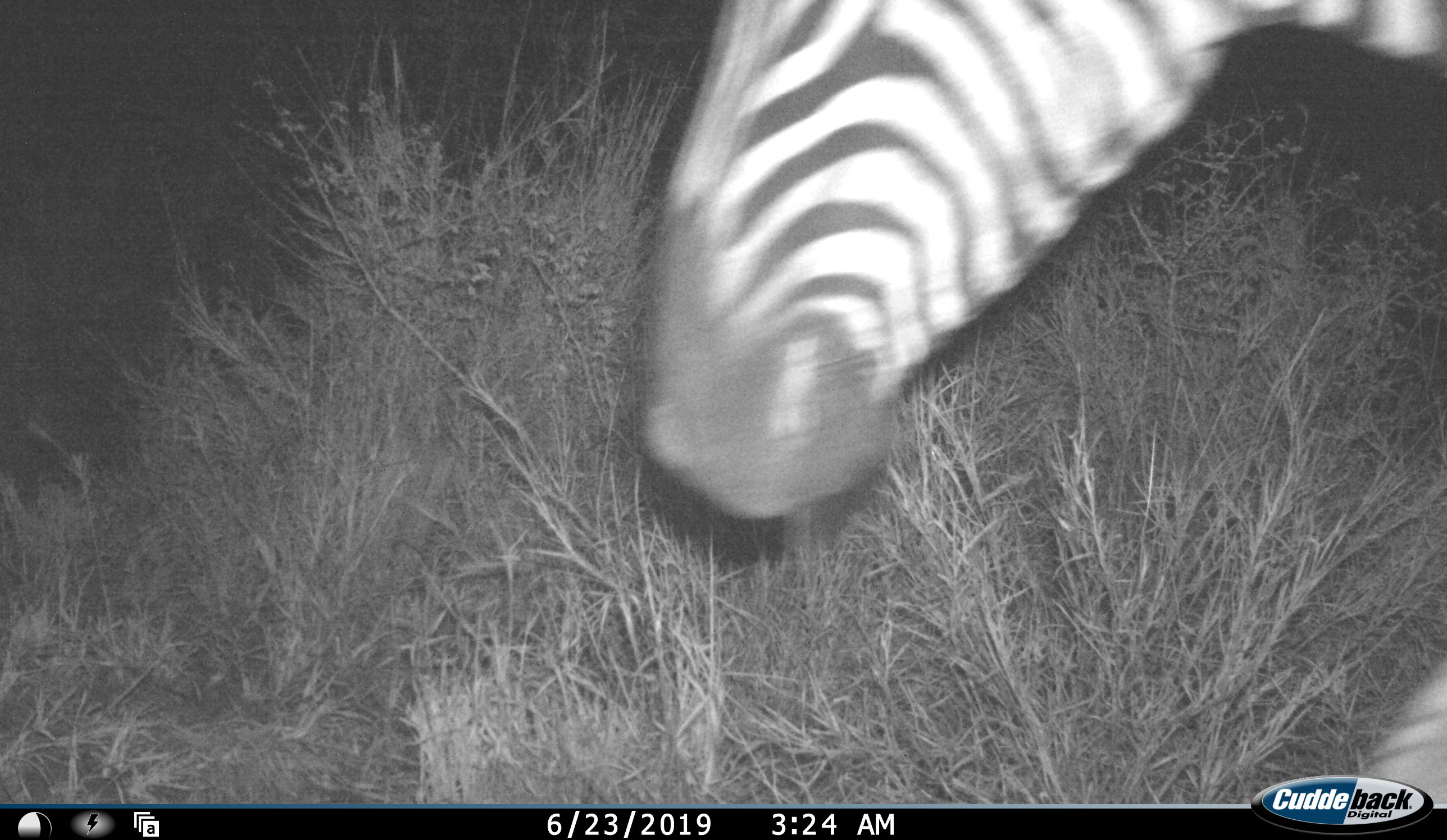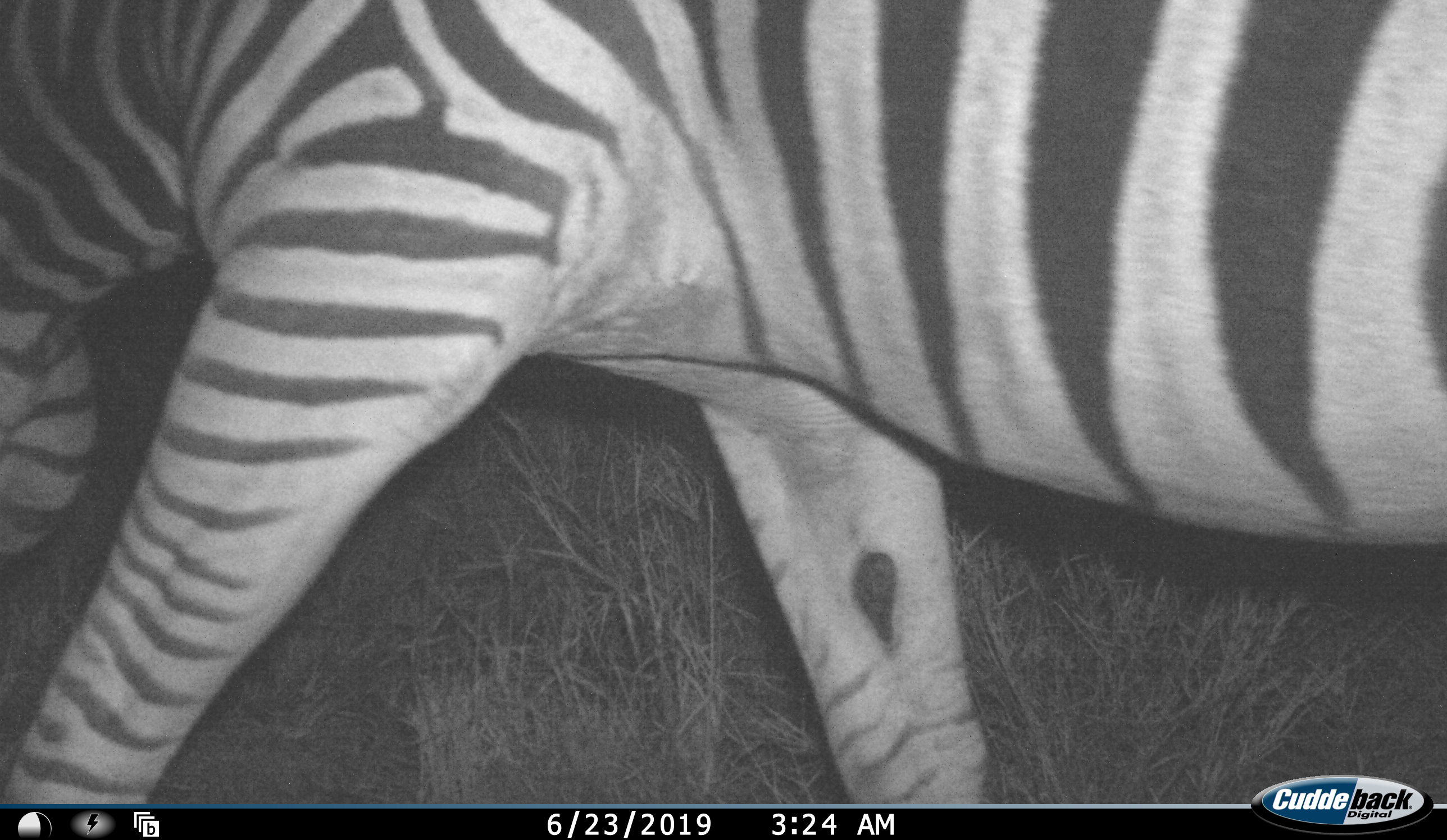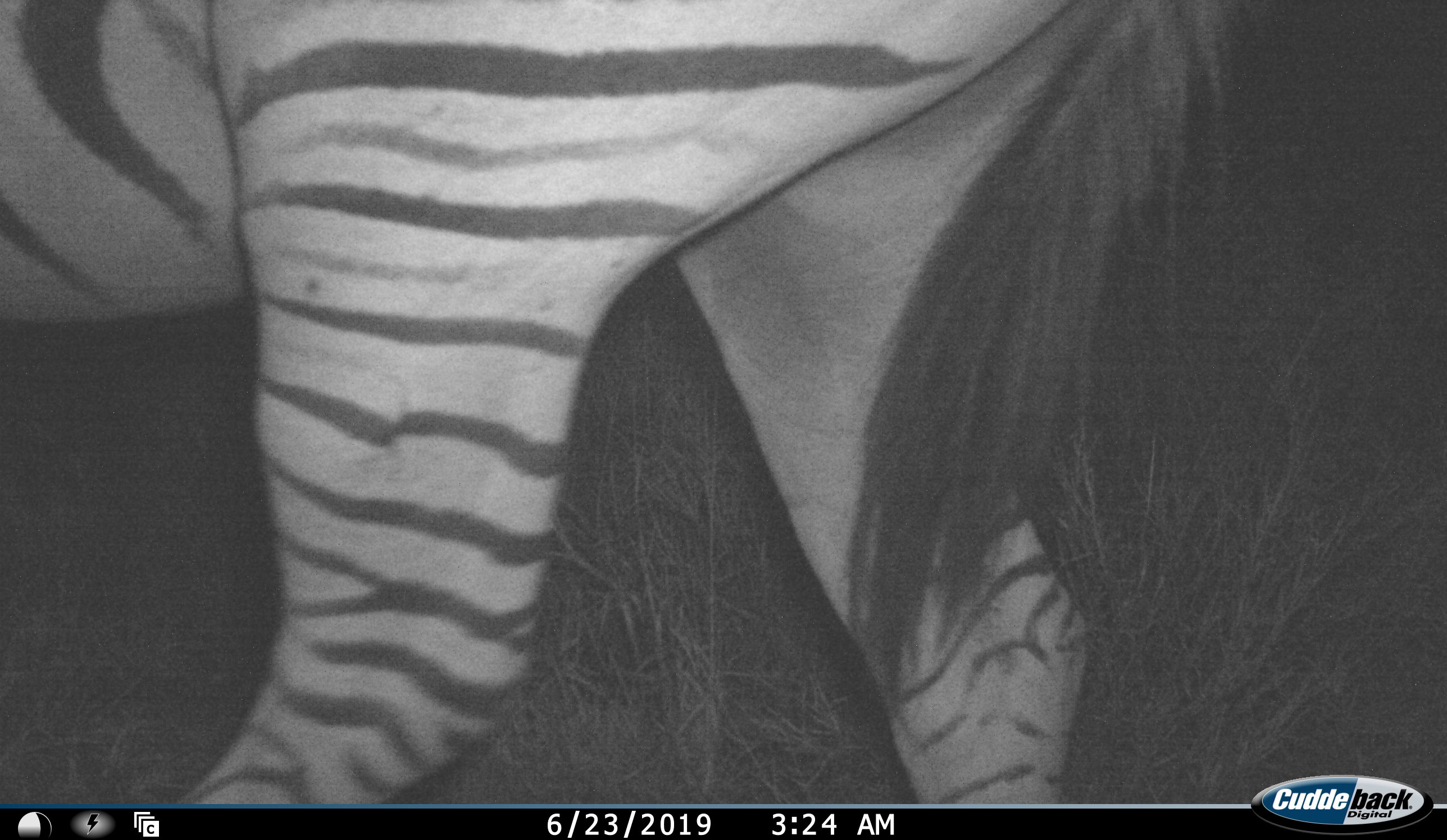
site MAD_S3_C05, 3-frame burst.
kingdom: Animalia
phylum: Chordata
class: Mammalia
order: Perissodactyla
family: Equidae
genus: Equus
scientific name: Equus quagga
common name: plains zebra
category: zebraplains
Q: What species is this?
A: Zebraplains (plains zebra) (Equus quagga).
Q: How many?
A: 1.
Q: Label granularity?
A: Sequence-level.